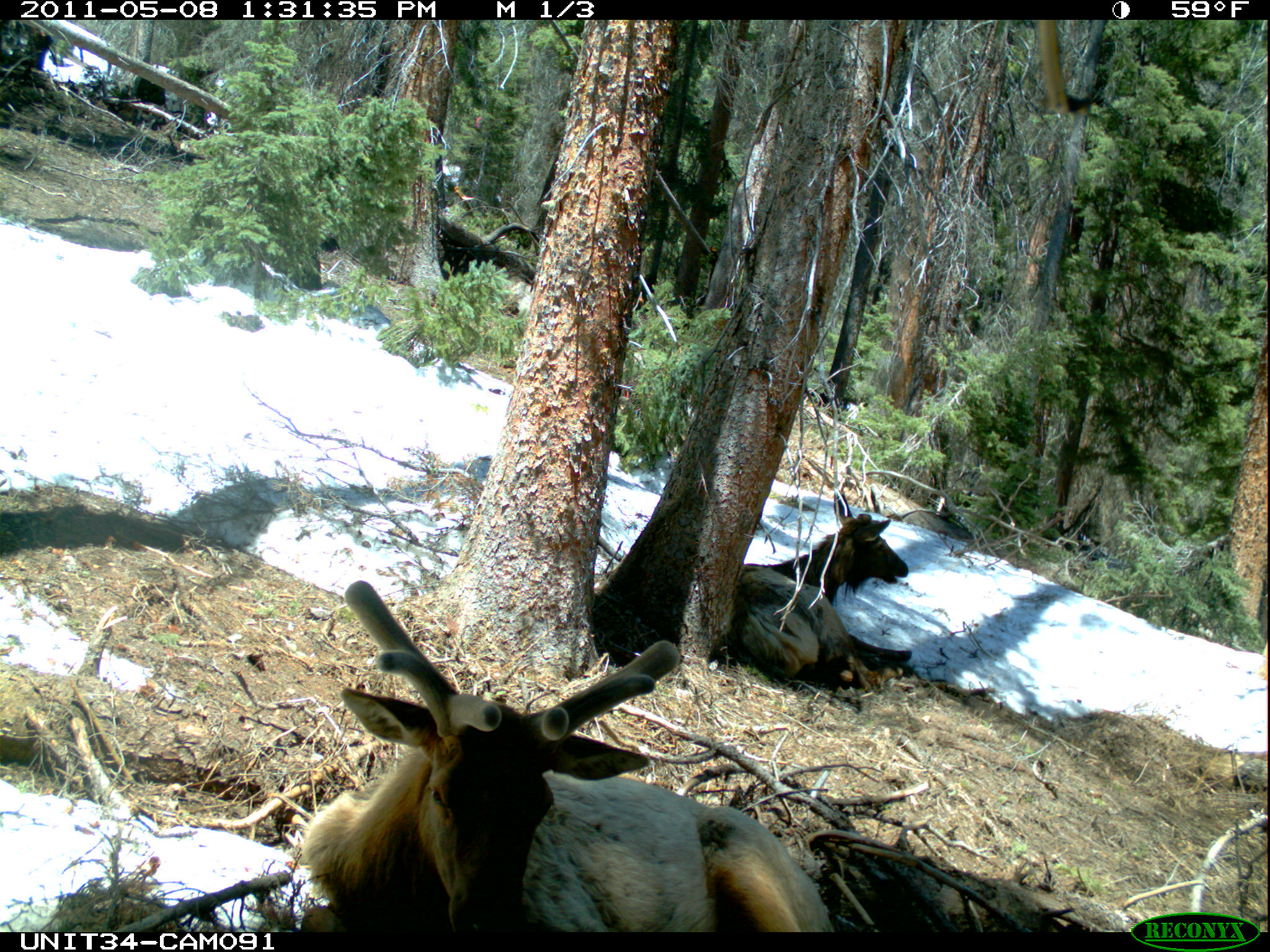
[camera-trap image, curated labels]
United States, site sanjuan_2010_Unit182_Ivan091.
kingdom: Animalia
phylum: Chordata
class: Mammalia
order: Artiodactyla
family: Cervidae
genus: Cervus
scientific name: Cervus elaphus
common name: red deer